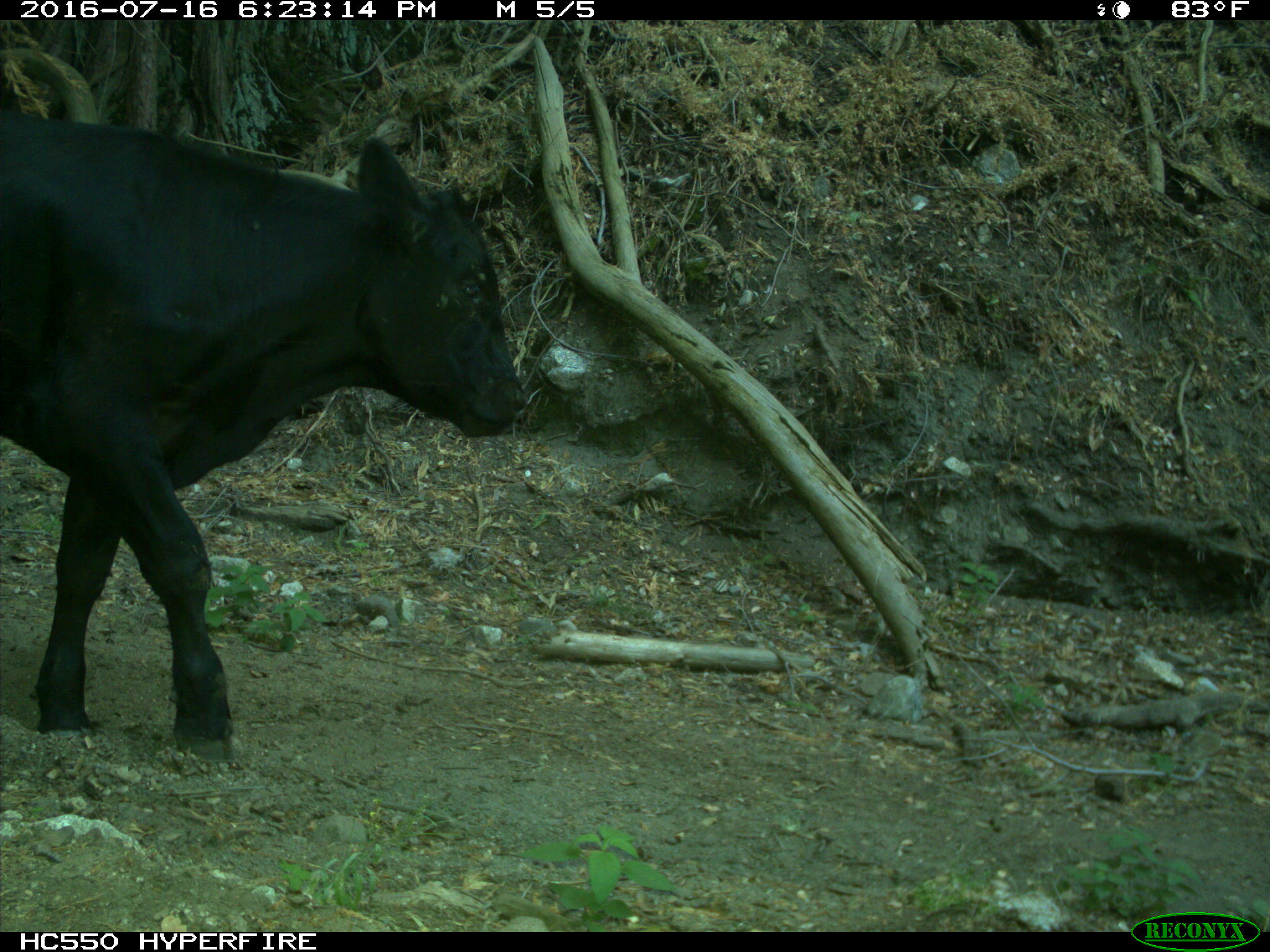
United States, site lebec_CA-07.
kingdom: Animalia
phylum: Chordata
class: Mammalia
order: Artiodactyla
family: Bovidae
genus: Bos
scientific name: Bos taurus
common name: domestic cow